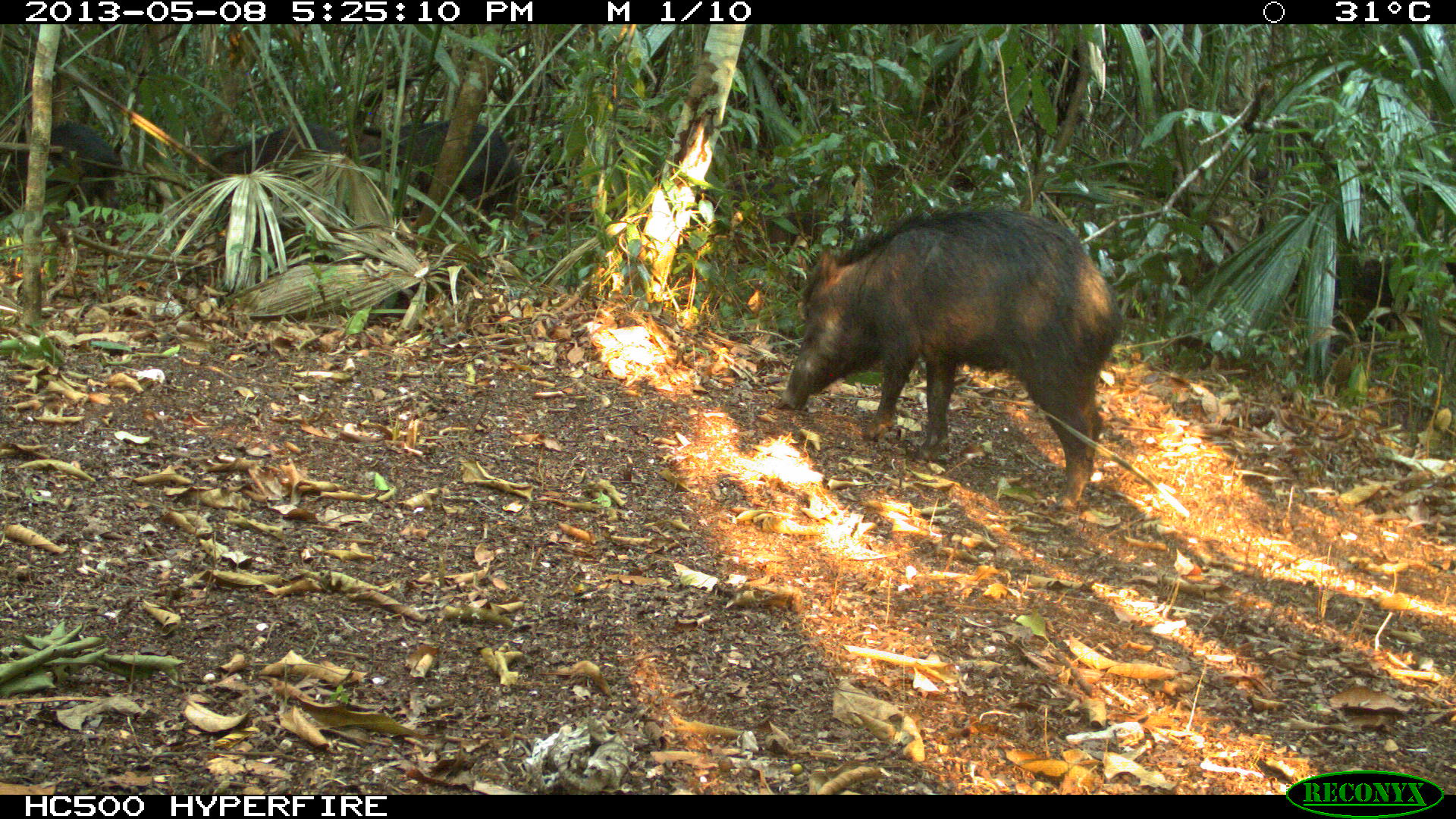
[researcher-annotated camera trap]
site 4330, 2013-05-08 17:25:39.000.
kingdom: Animalia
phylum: Chordata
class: Mammalia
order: Artiodactyla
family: Tayassuidae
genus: Tayassu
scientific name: Tayassu pecari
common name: white-lipped peccary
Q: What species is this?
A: Tayassu pecari (white-lipped peccary).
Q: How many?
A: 4.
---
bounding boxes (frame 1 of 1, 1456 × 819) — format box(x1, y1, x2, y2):
tayassu pecari: box(778, 204, 1124, 509); box(338, 115, 520, 238); box(1, 122, 124, 223); box(1355, 254, 1455, 346); box(204, 122, 341, 188)